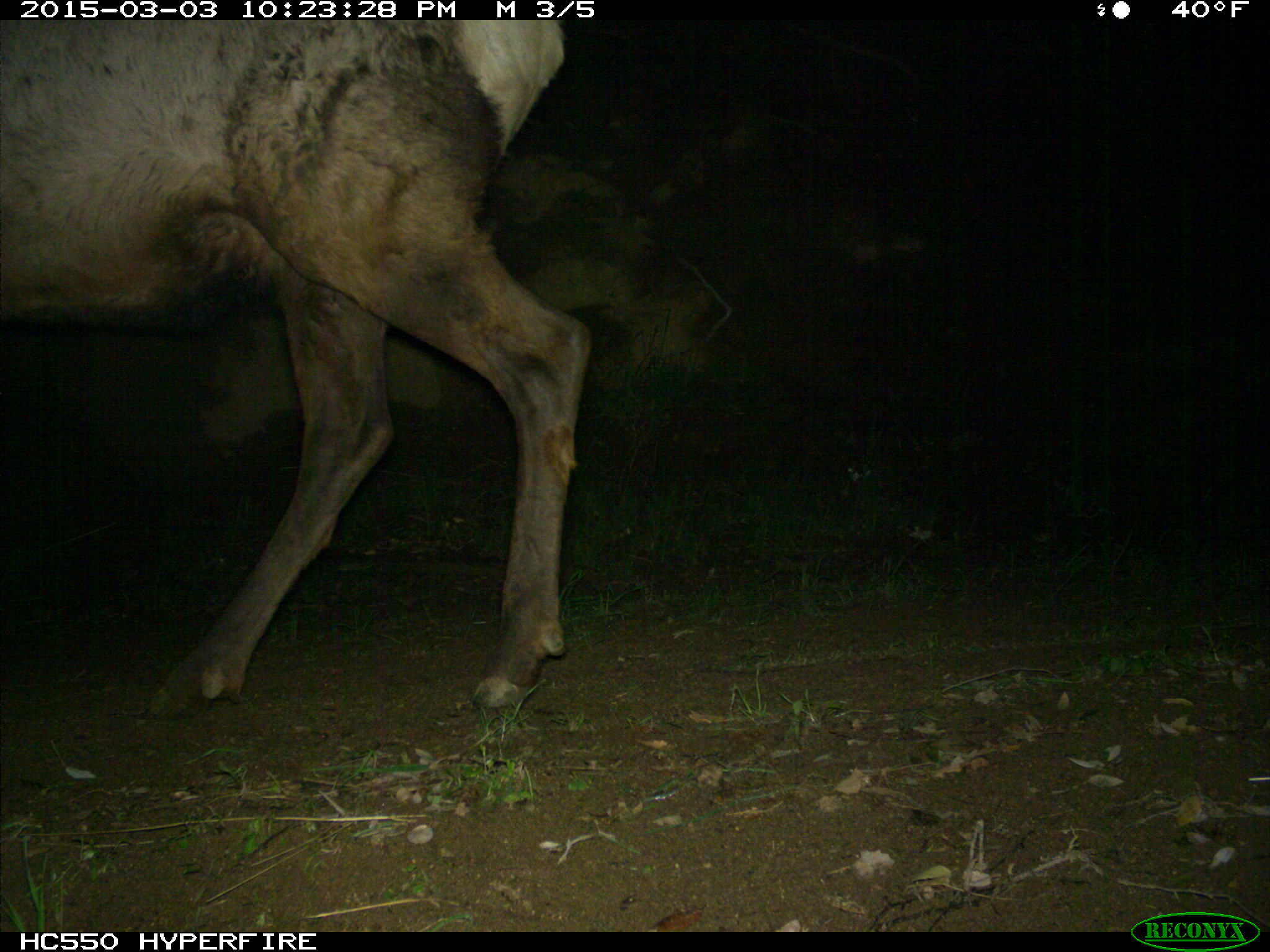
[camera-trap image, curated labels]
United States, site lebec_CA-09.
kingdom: Animalia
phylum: Chordata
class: Mammalia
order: Artiodactyla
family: Cervidae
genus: Cervus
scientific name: Cervus canadensis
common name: elk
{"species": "Cervus canadensis (elk)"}